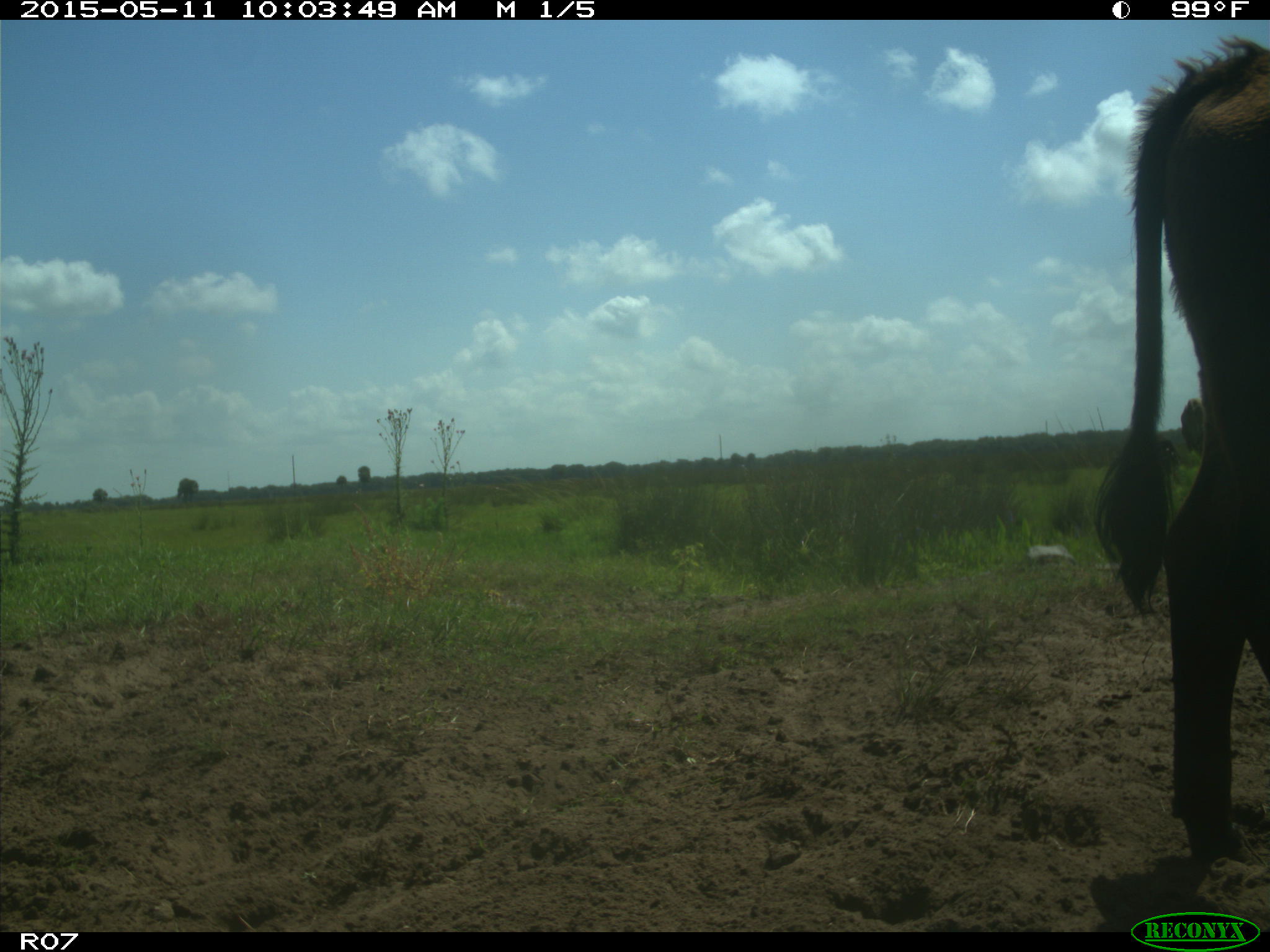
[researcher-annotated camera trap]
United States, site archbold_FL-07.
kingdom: Animalia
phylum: Chordata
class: Mammalia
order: Artiodactyla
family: Bovidae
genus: Bos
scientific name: Bos taurus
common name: domestic cow